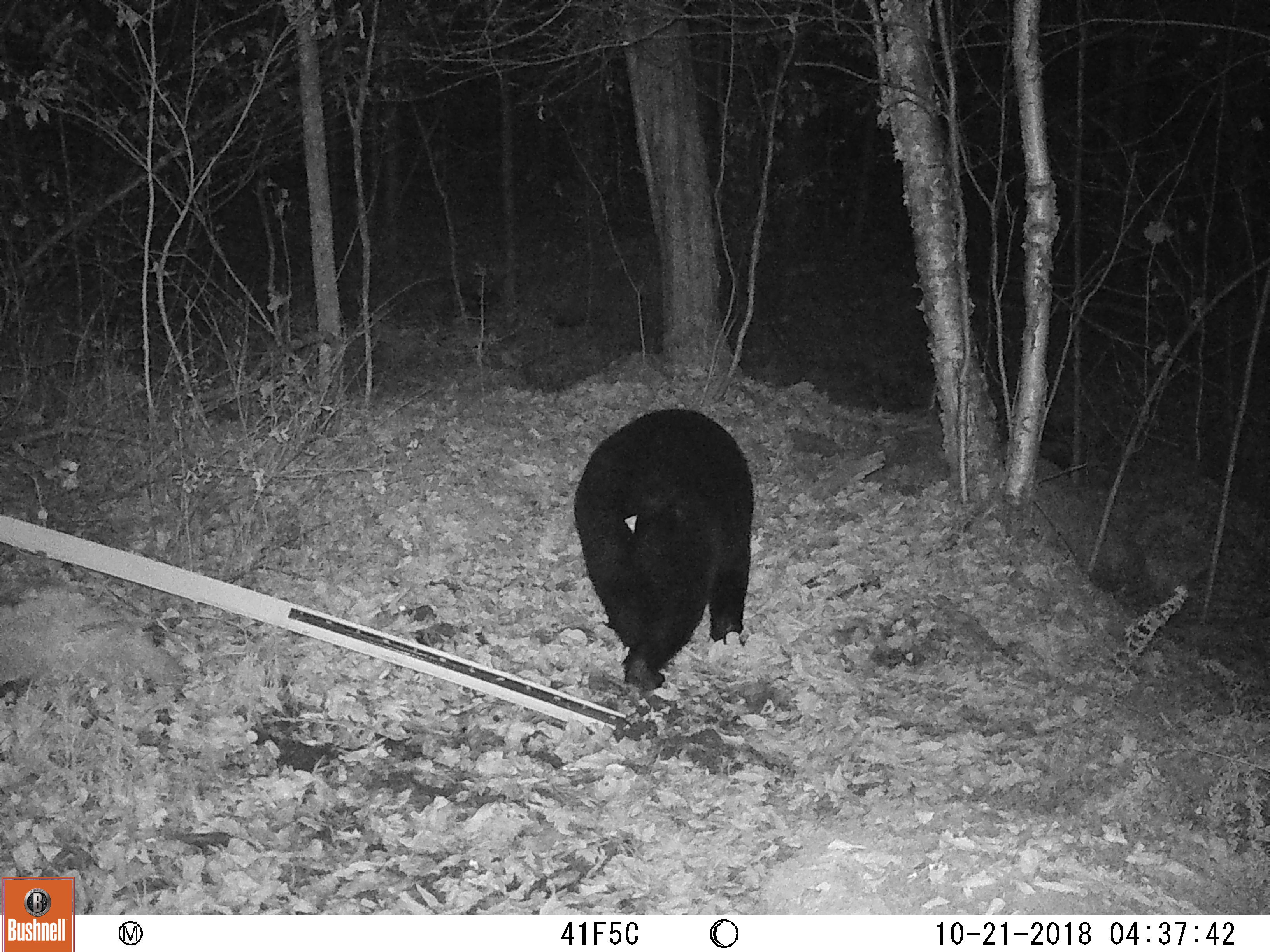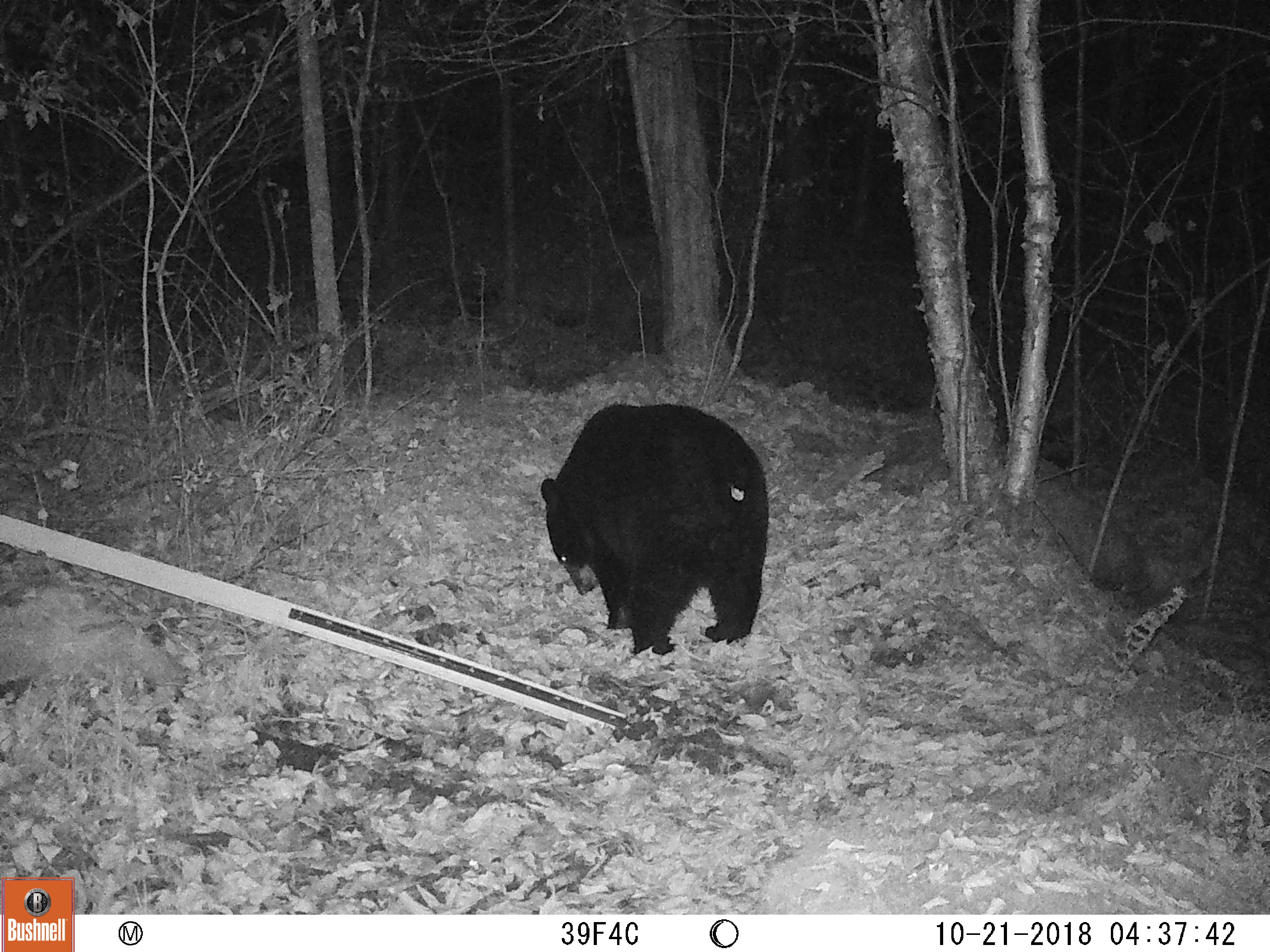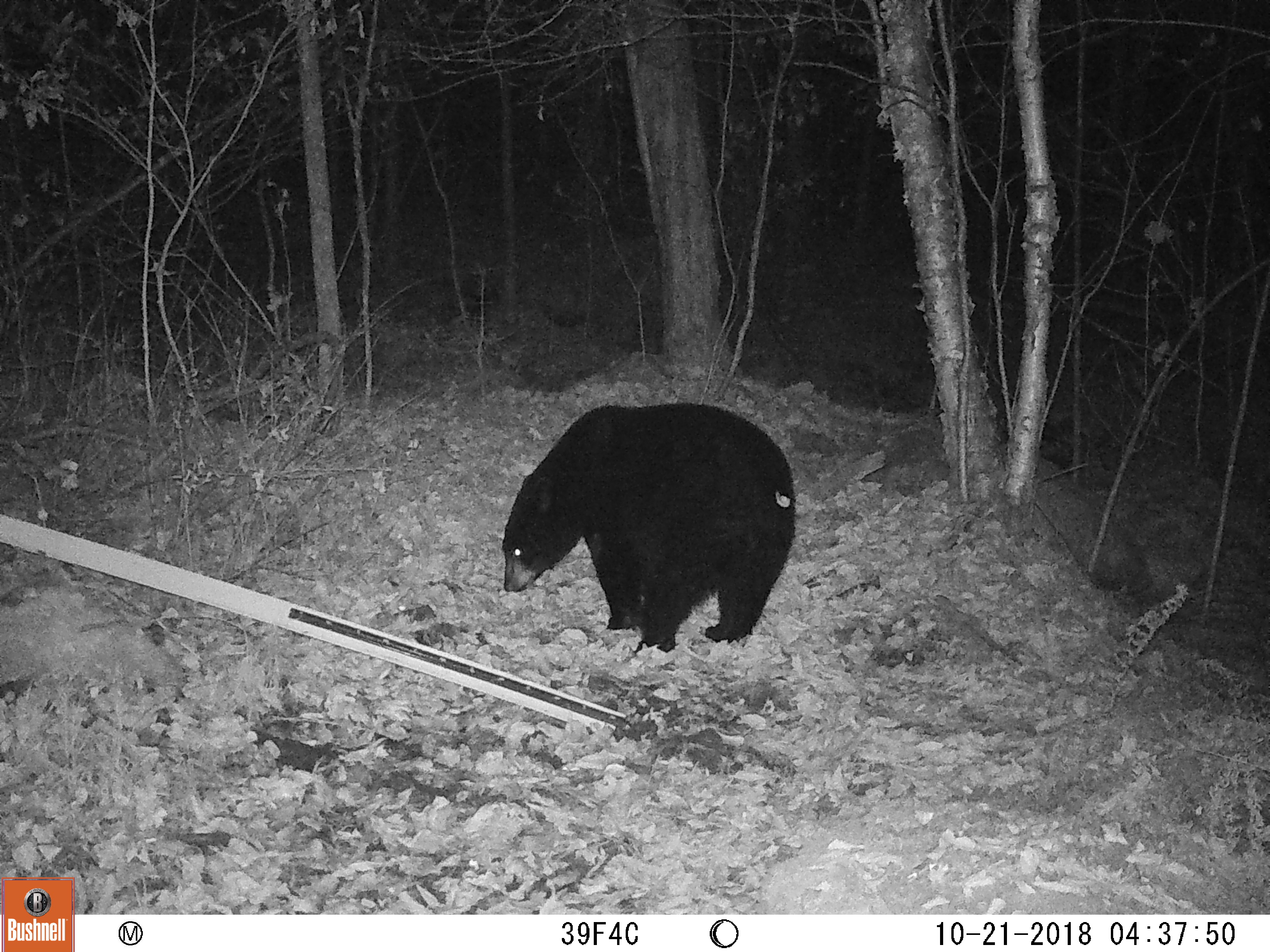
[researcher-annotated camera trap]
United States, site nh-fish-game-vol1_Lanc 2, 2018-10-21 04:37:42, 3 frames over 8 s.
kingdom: Animalia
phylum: Chordata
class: Mammalia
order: Carnivora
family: Ursidae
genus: Ursus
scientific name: Ursus americanus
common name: black bear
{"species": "black bear (Ursus americanus)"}